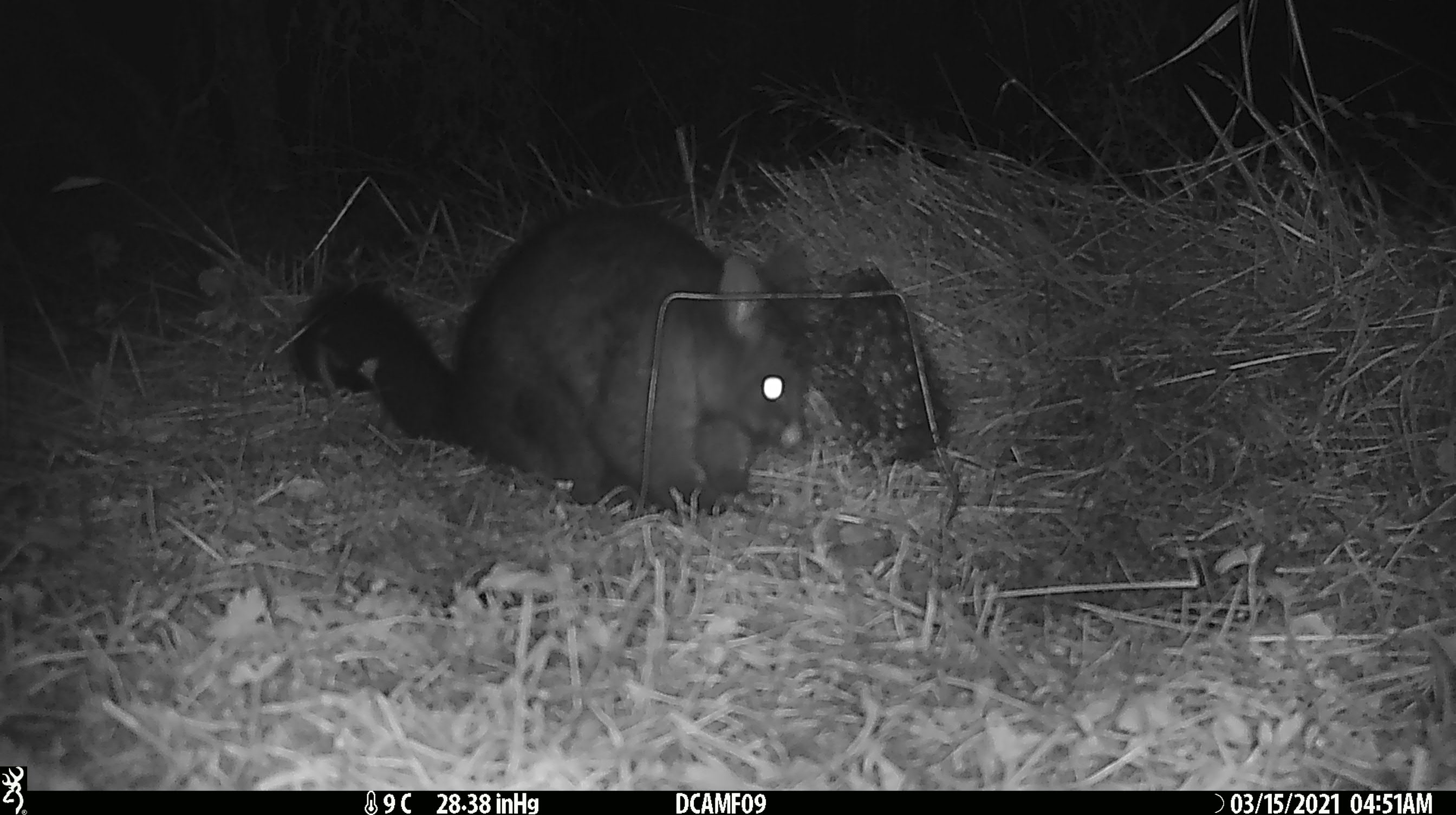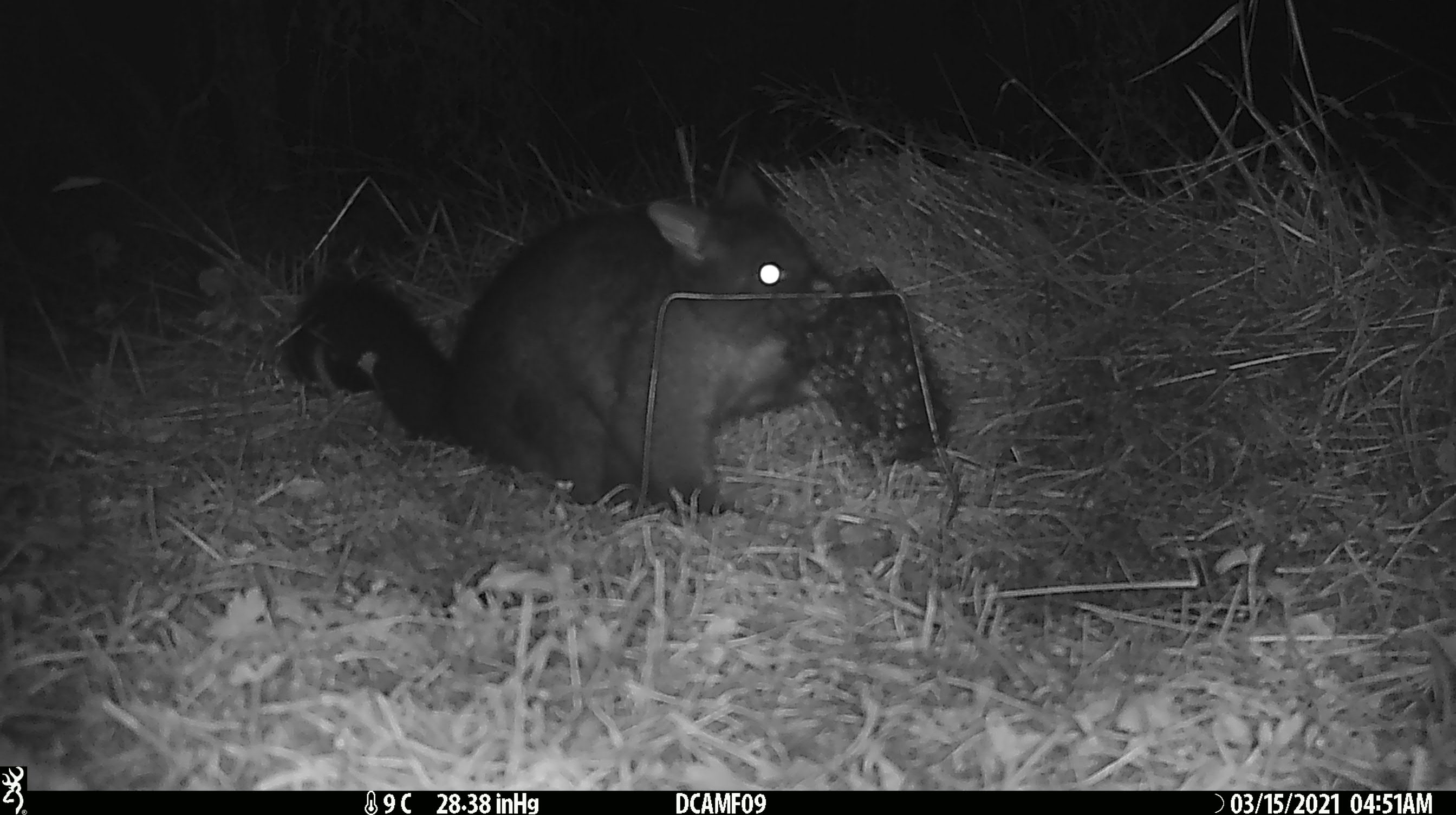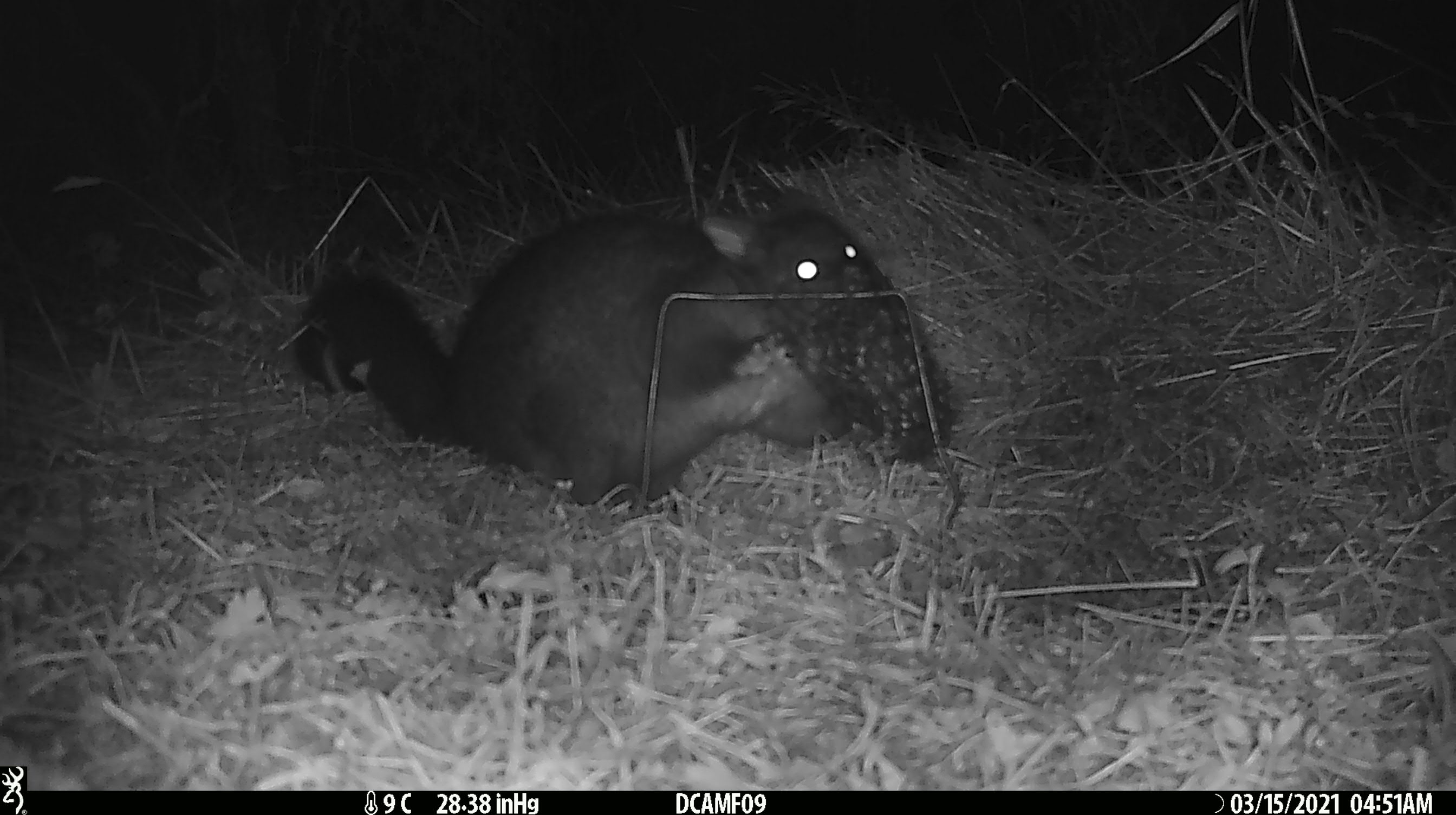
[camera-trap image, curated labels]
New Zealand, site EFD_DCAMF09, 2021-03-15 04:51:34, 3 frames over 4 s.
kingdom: Animalia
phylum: Chordata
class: Mammalia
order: Diprotodontia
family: Phalangeridae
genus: Trichosurus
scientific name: Trichosurus vulpecula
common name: common brushtail possum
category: possum